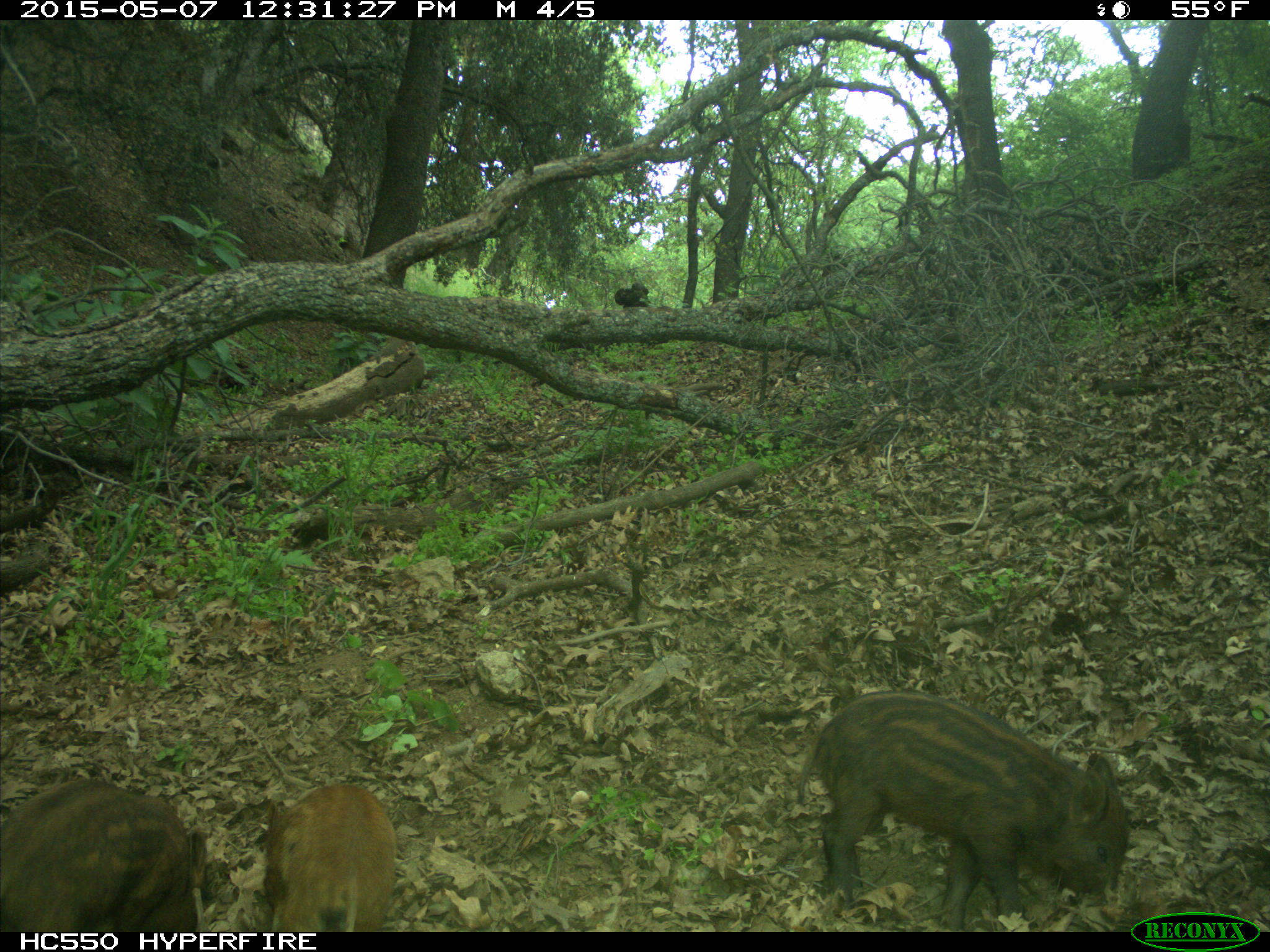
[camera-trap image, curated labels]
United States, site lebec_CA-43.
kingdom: Animalia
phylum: Chordata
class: Mammalia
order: Artiodactyla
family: Suidae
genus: Sus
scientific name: Sus scrofa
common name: wild boar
Sus scrofa (wild boar).